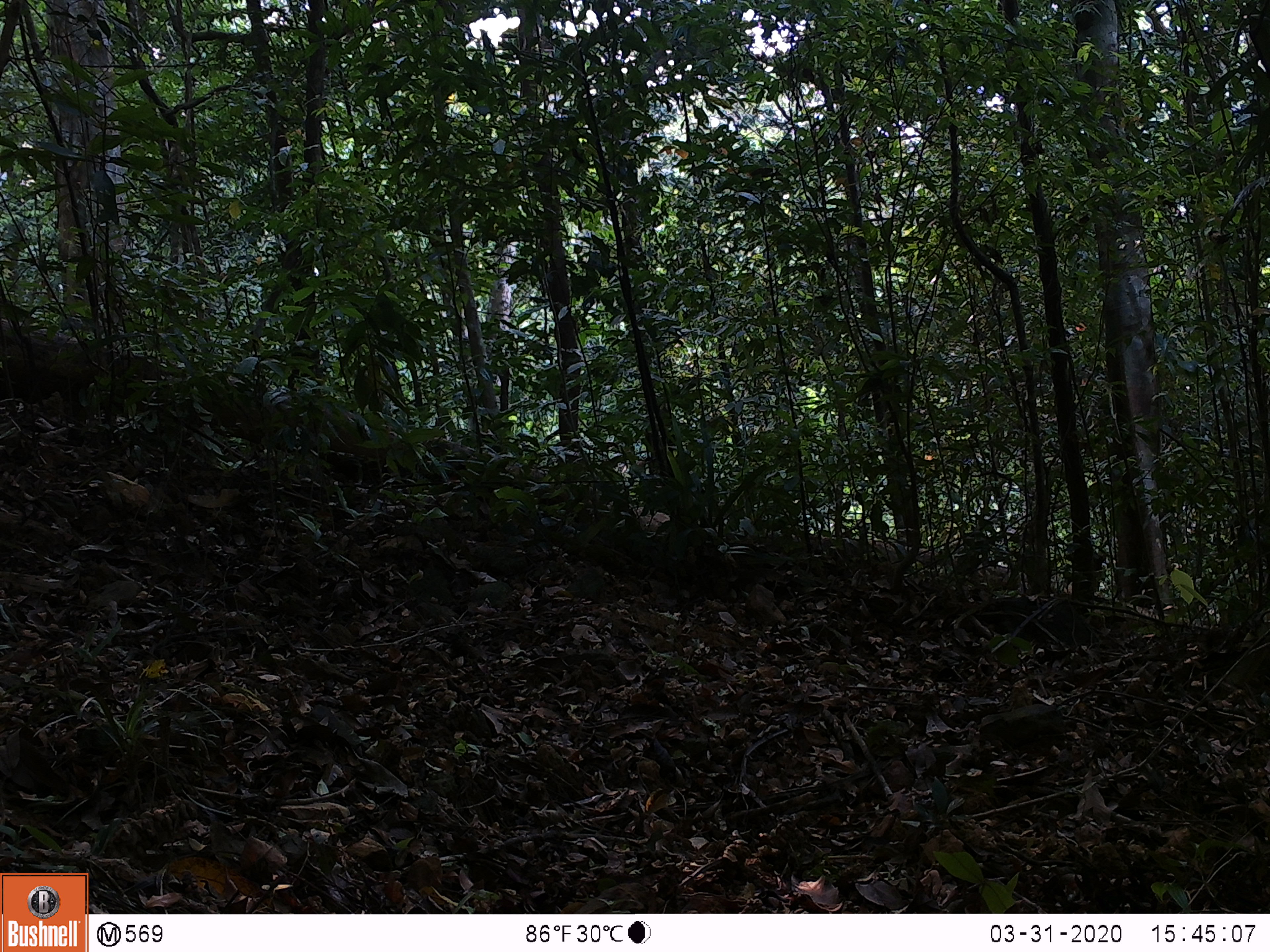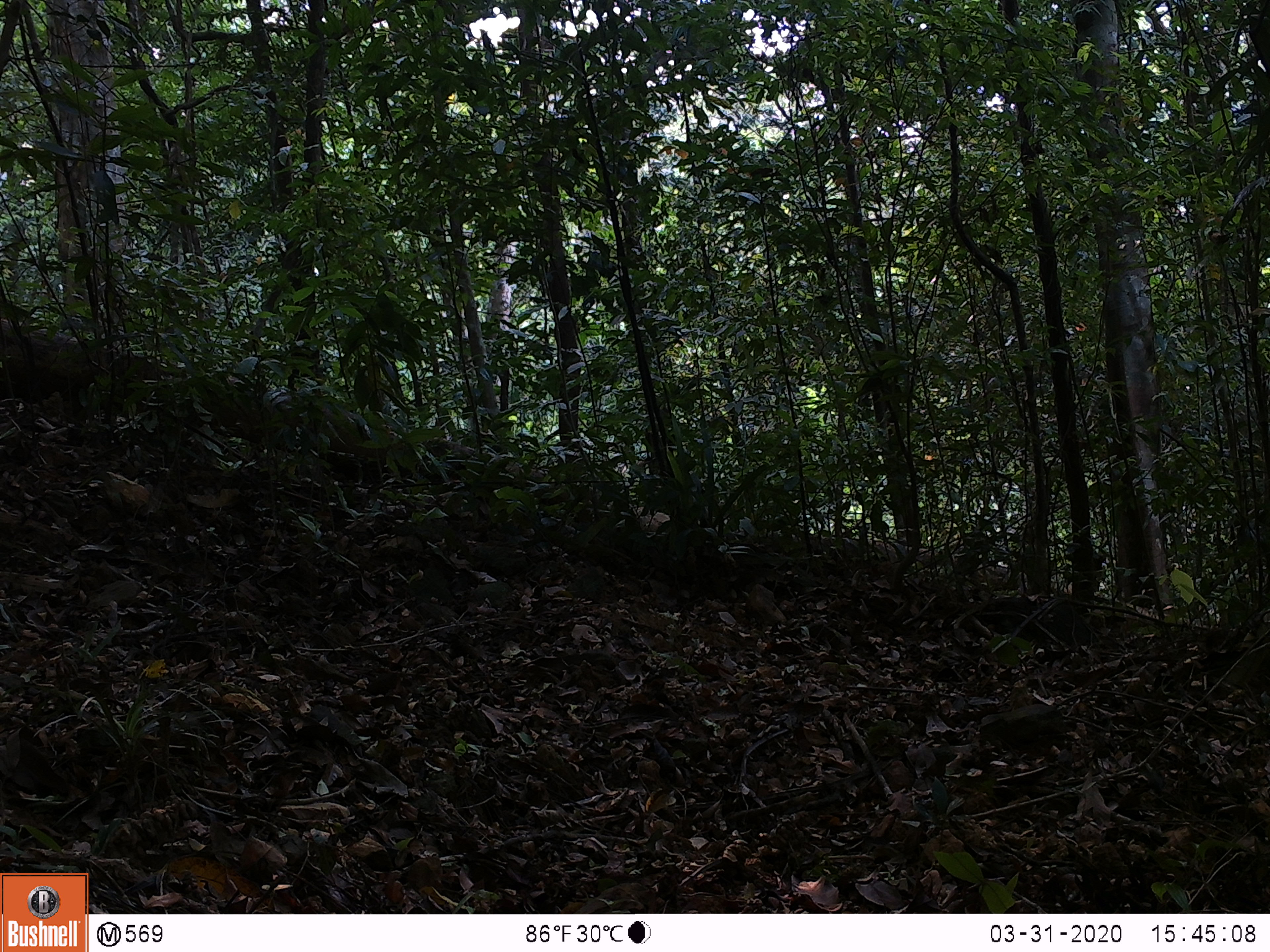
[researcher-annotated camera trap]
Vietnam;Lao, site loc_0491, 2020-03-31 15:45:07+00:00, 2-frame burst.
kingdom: Animalia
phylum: Chordata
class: Mammalia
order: Artiodactyla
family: Bovidae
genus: Capricornis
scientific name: Capricornis sumatraensis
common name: chinese serow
Chinese serow (Capricornis sumatraensis). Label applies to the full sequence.